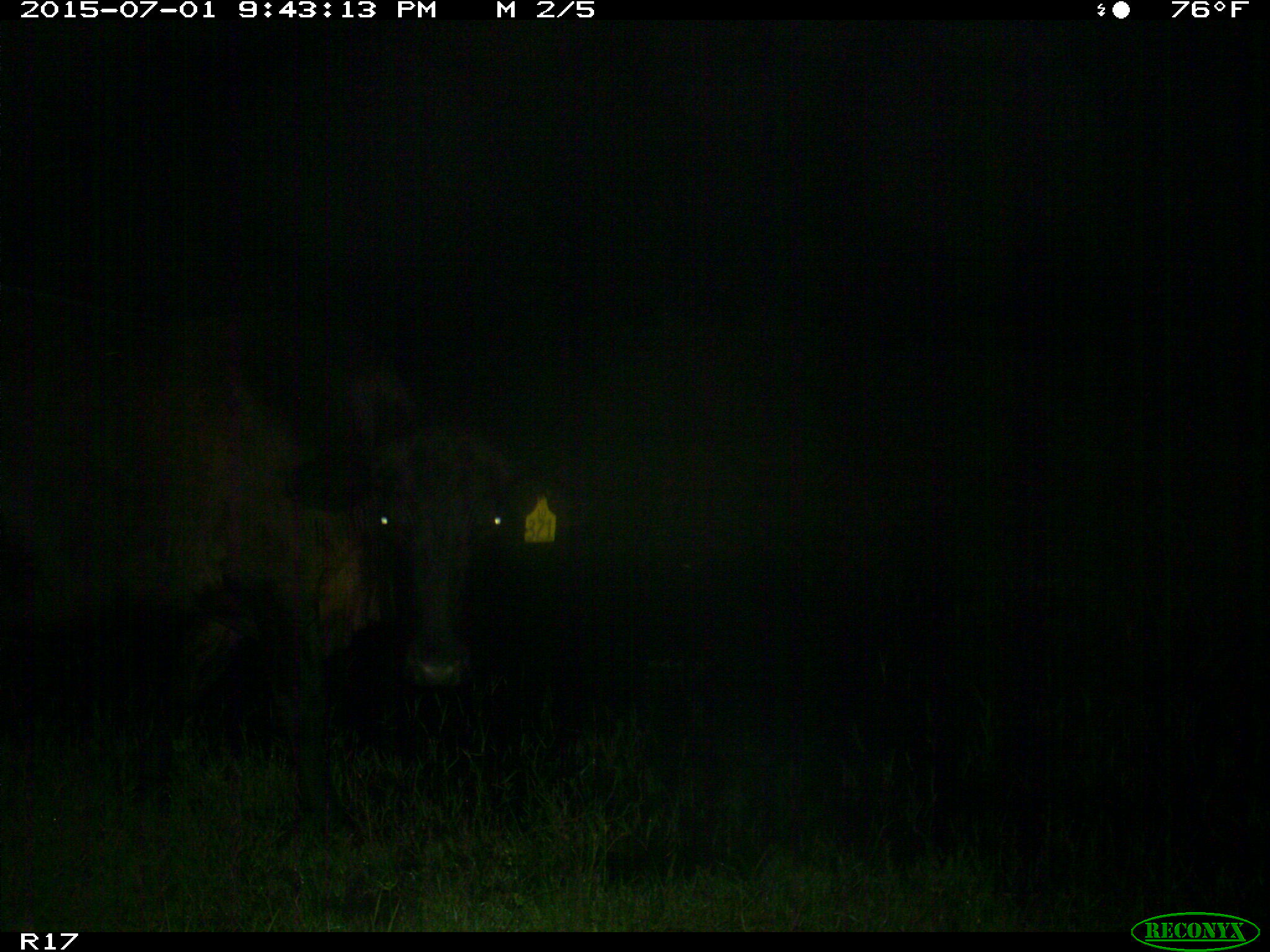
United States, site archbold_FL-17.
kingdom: Animalia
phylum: Chordata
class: Mammalia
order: Artiodactyla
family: Bovidae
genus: Bos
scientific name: Bos taurus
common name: domestic cow